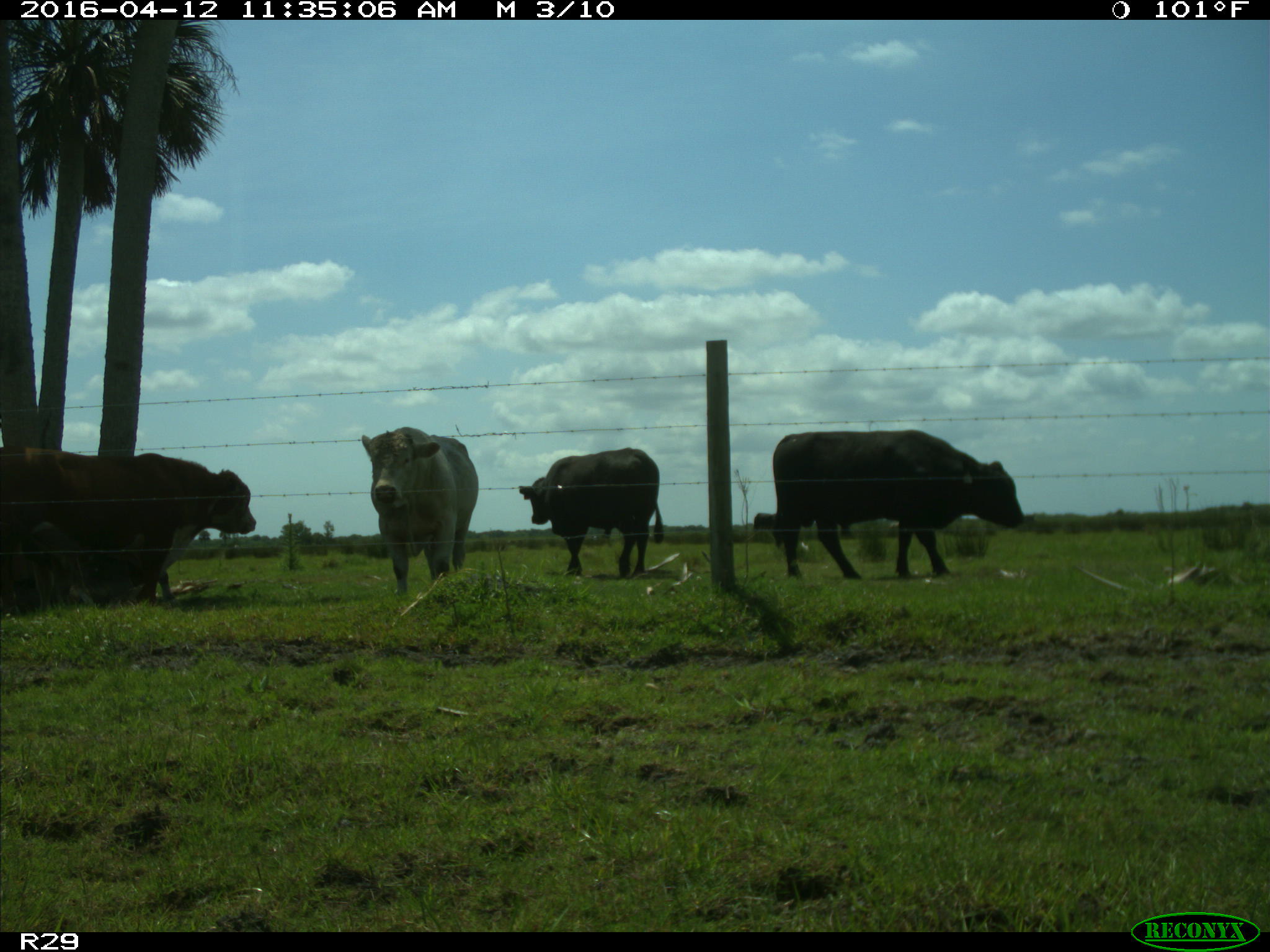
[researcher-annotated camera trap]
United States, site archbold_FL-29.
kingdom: Animalia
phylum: Chordata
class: Mammalia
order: Artiodactyla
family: Bovidae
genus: Bos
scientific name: Bos taurus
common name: domestic cow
Bos taurus (domestic cow).